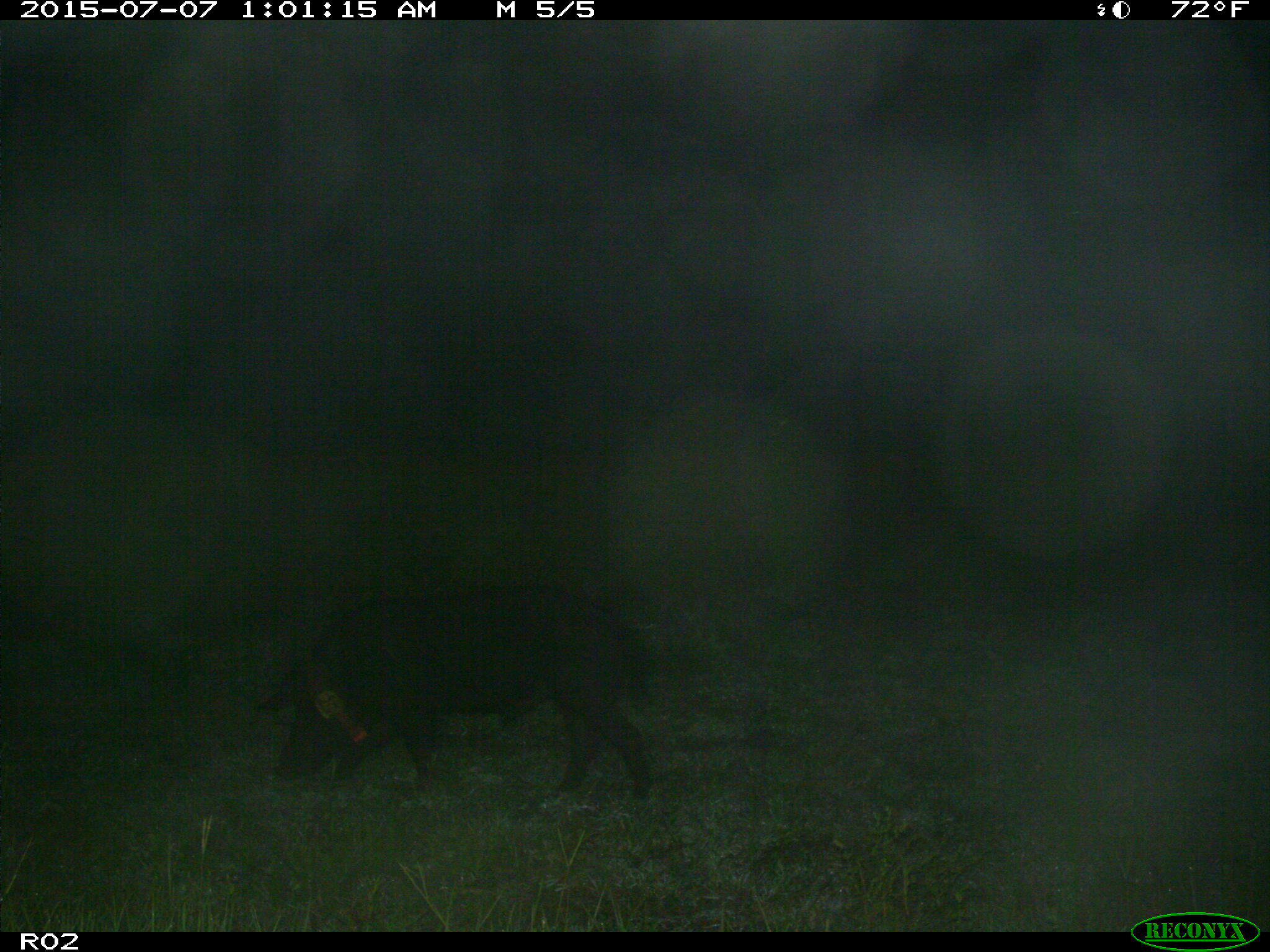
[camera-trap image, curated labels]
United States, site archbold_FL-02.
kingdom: Animalia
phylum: Chordata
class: Mammalia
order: Artiodactyla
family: Suidae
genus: Sus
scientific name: Sus scrofa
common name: wild boar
Sus scrofa (wild boar).